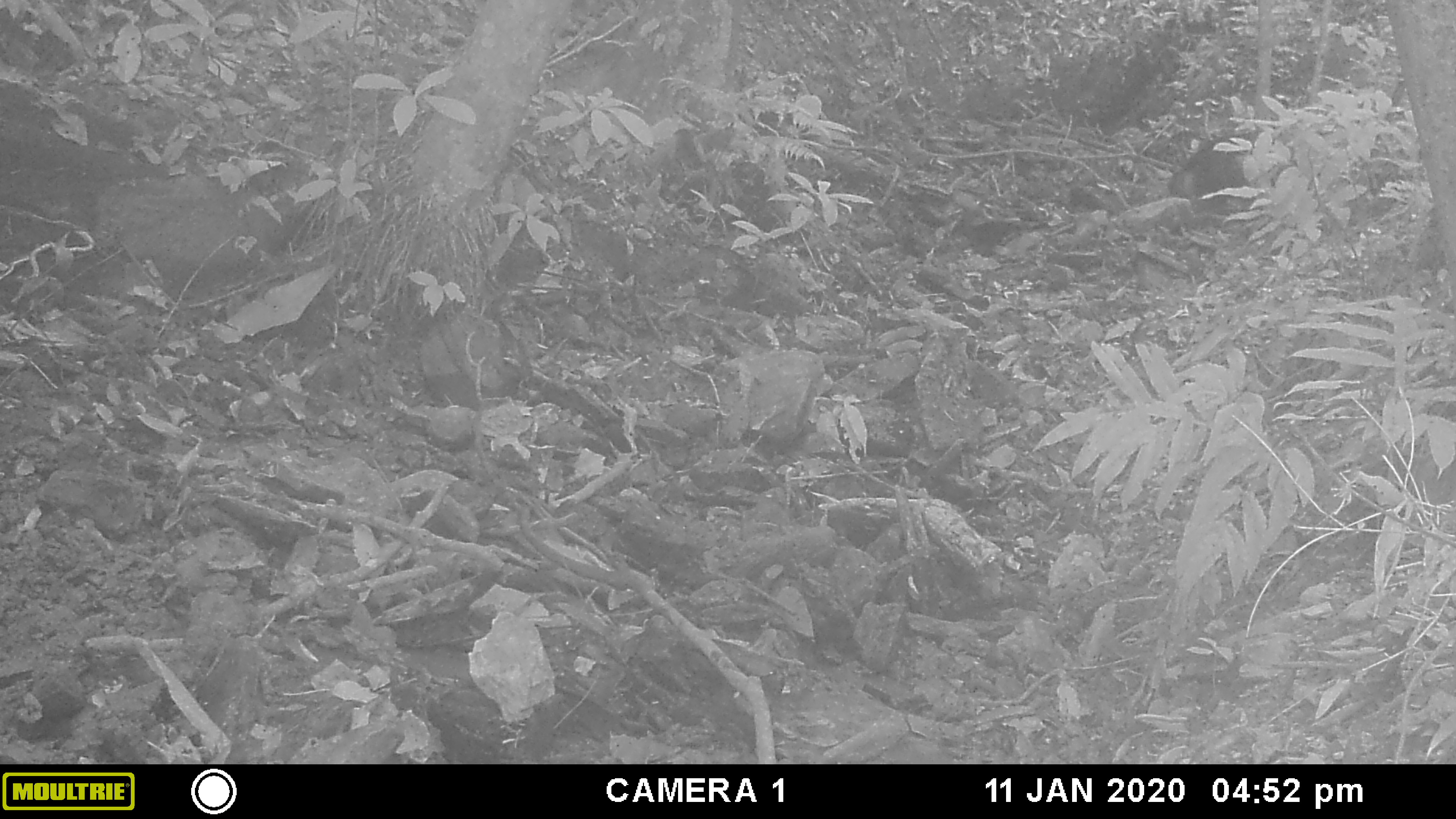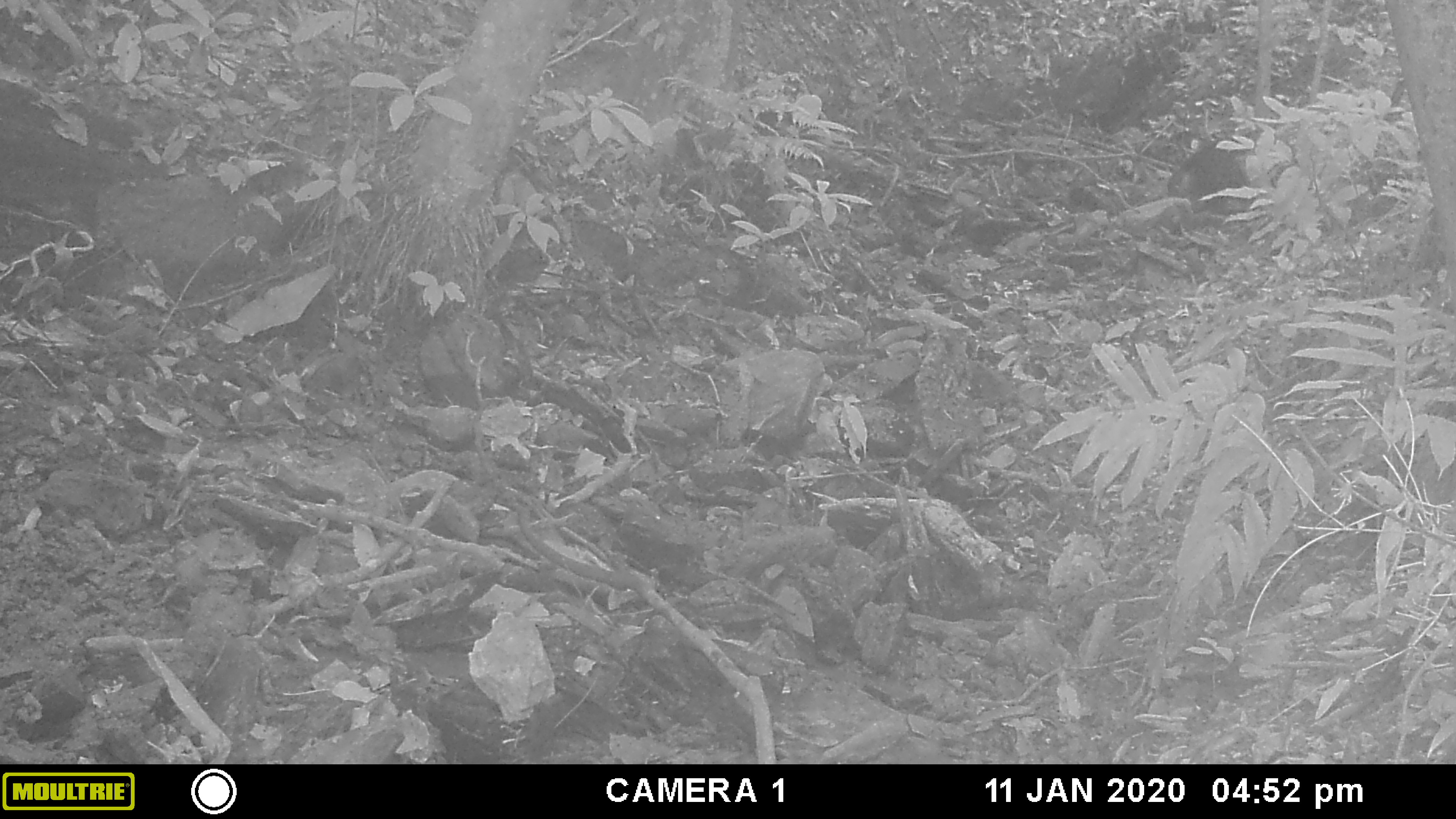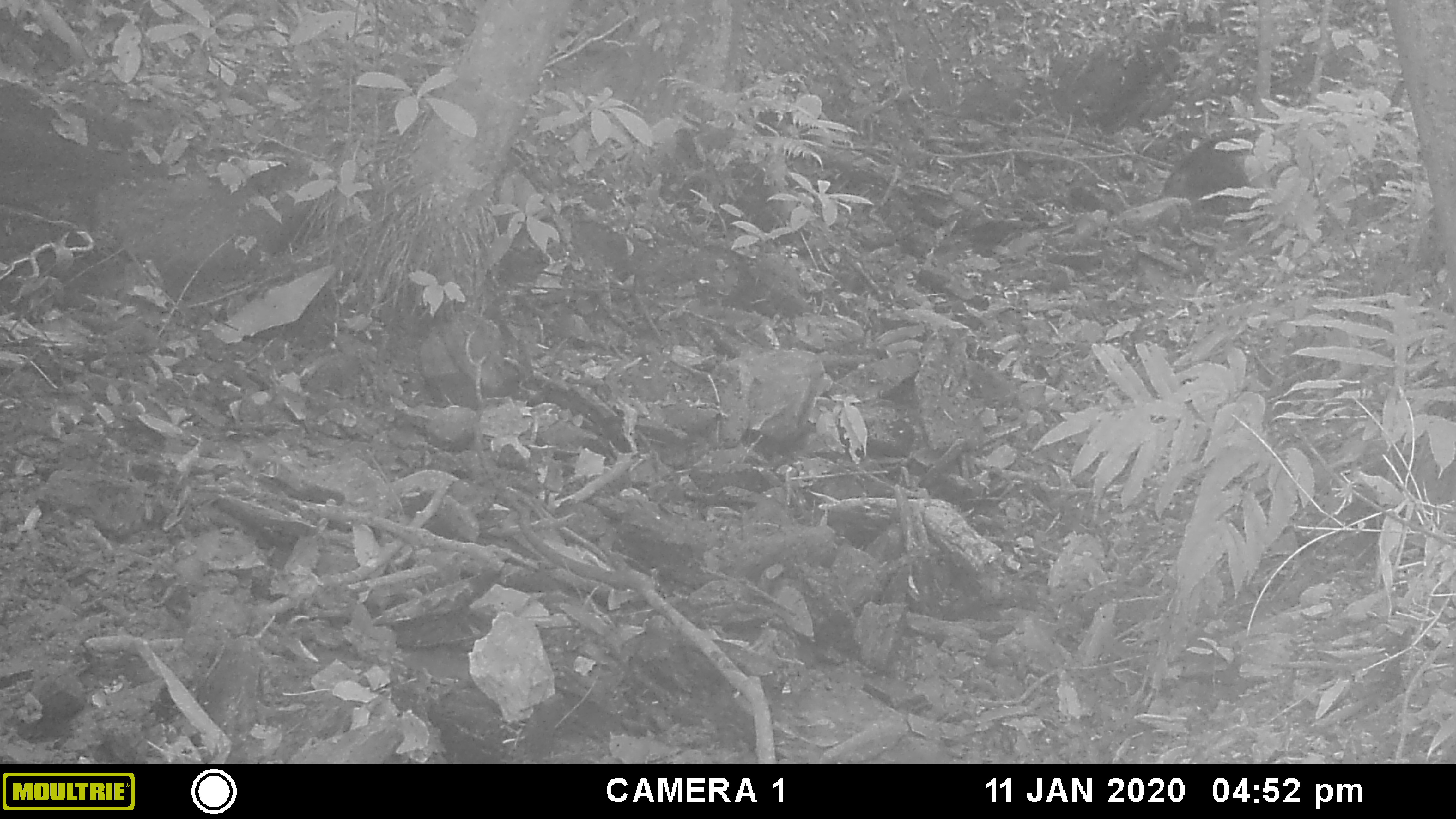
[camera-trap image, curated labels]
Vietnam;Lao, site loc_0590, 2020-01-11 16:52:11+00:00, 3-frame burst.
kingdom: Animalia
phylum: Chordata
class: Mammalia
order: Artiodactyla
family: Suidae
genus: Sus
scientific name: Sus scrofa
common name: eurasian wild pig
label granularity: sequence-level